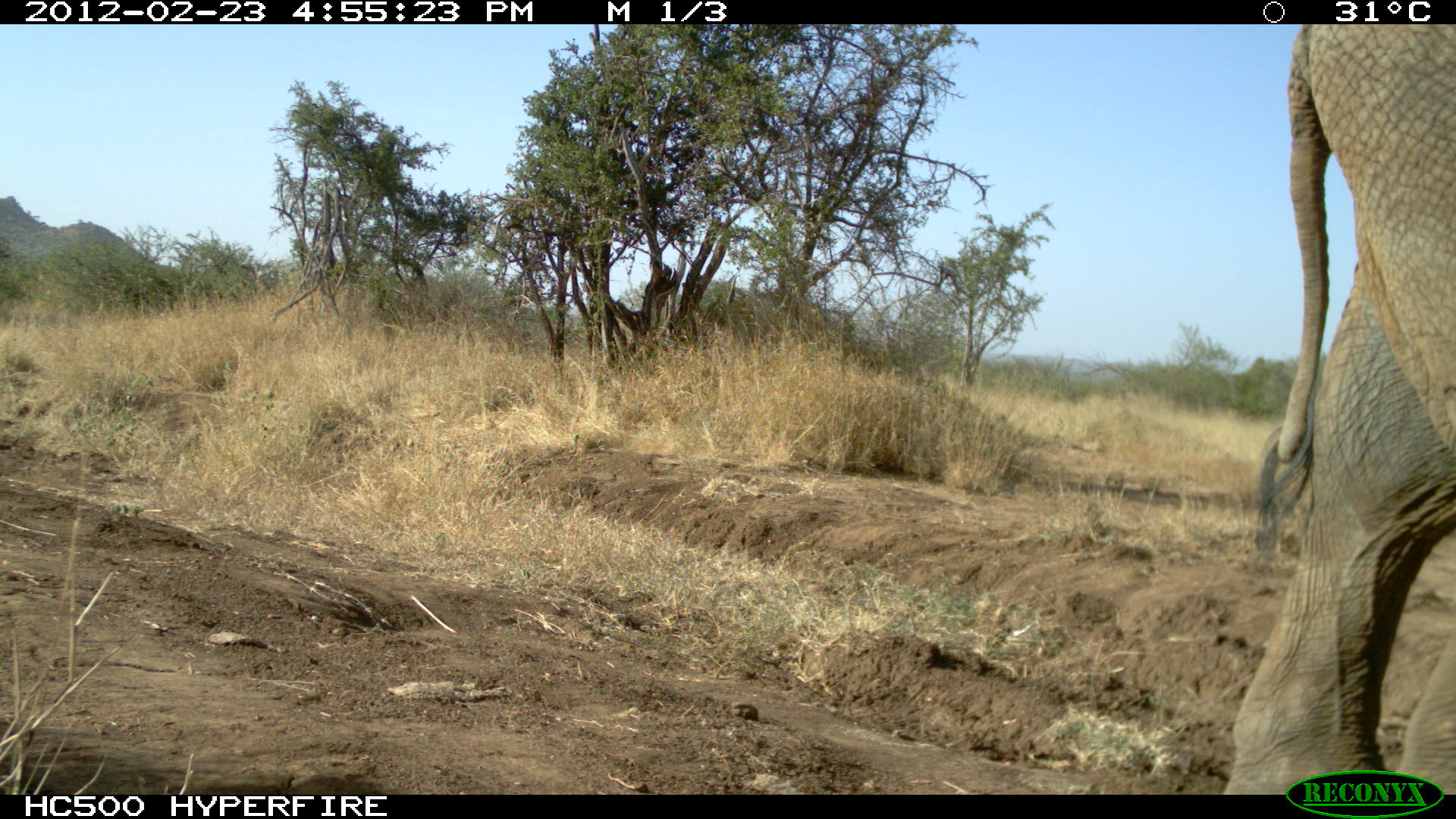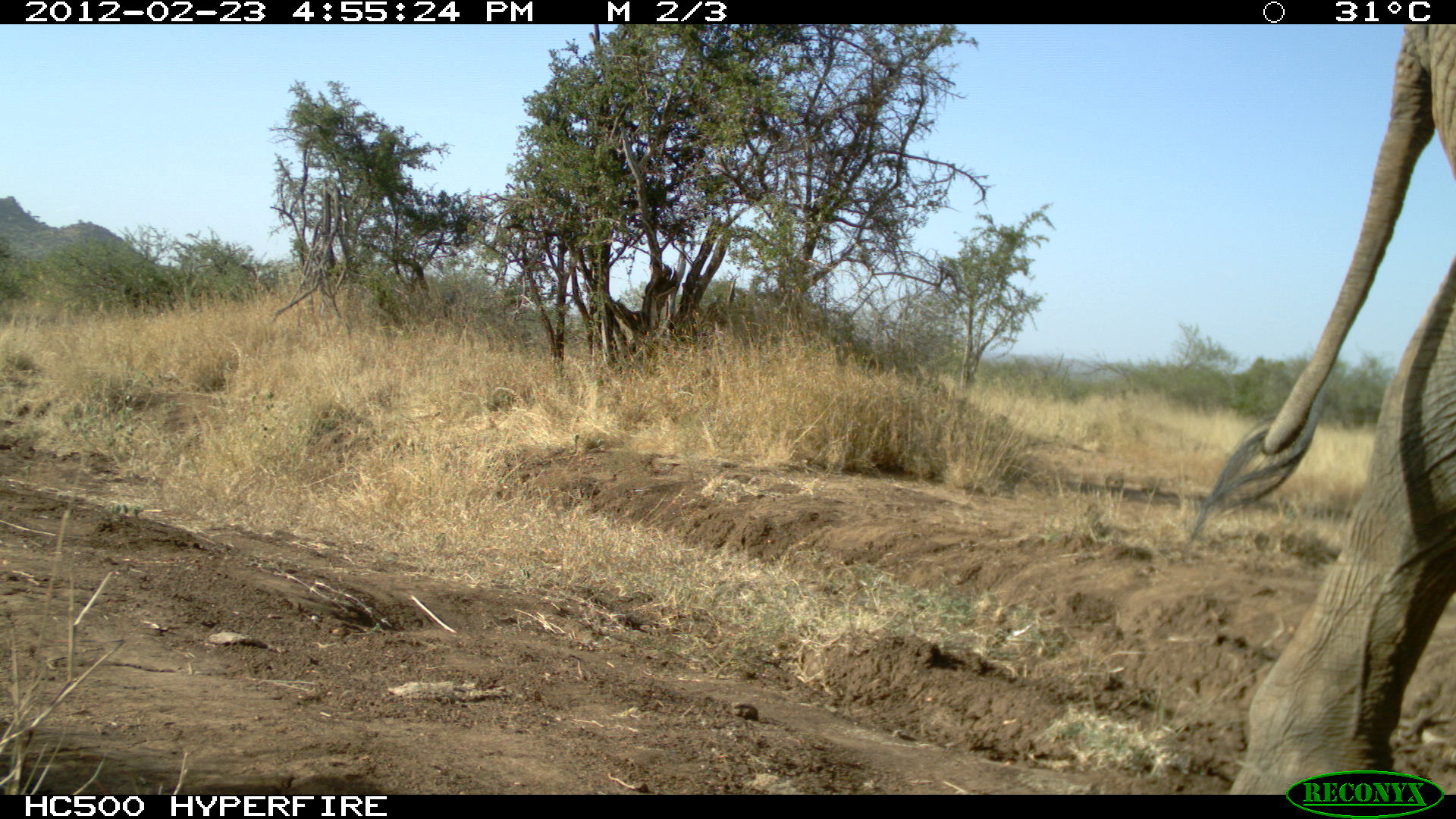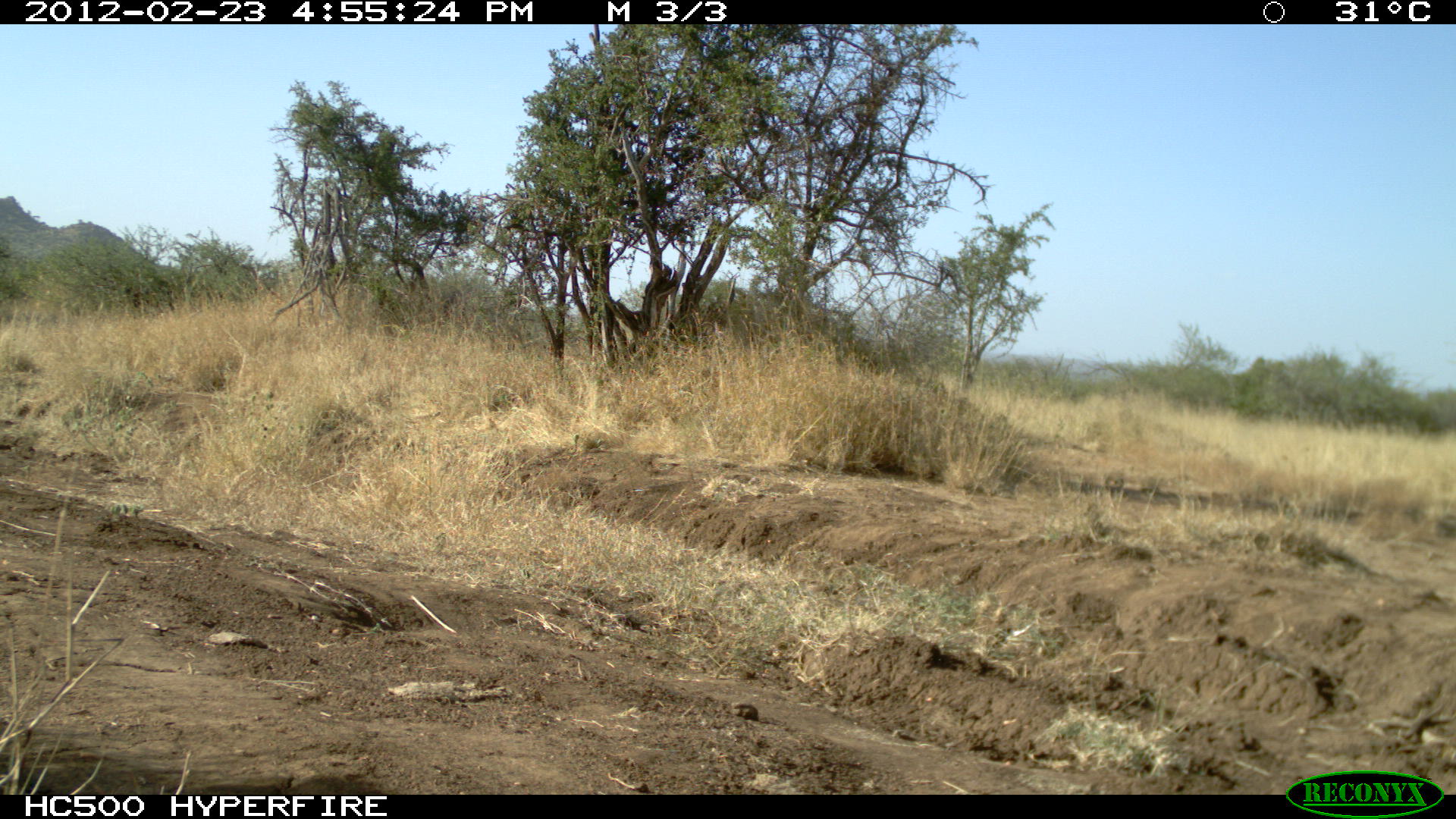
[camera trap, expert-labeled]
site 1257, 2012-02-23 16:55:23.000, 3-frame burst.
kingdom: Animalia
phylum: Chordata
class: Mammalia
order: Proboscidea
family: Elephantidae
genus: Loxodonta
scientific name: Loxodonta africana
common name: african bush elephant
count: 1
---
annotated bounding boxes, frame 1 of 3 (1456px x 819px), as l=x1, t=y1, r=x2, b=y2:
loxodonta africana: l=1218, t=24, r=1454, b=794